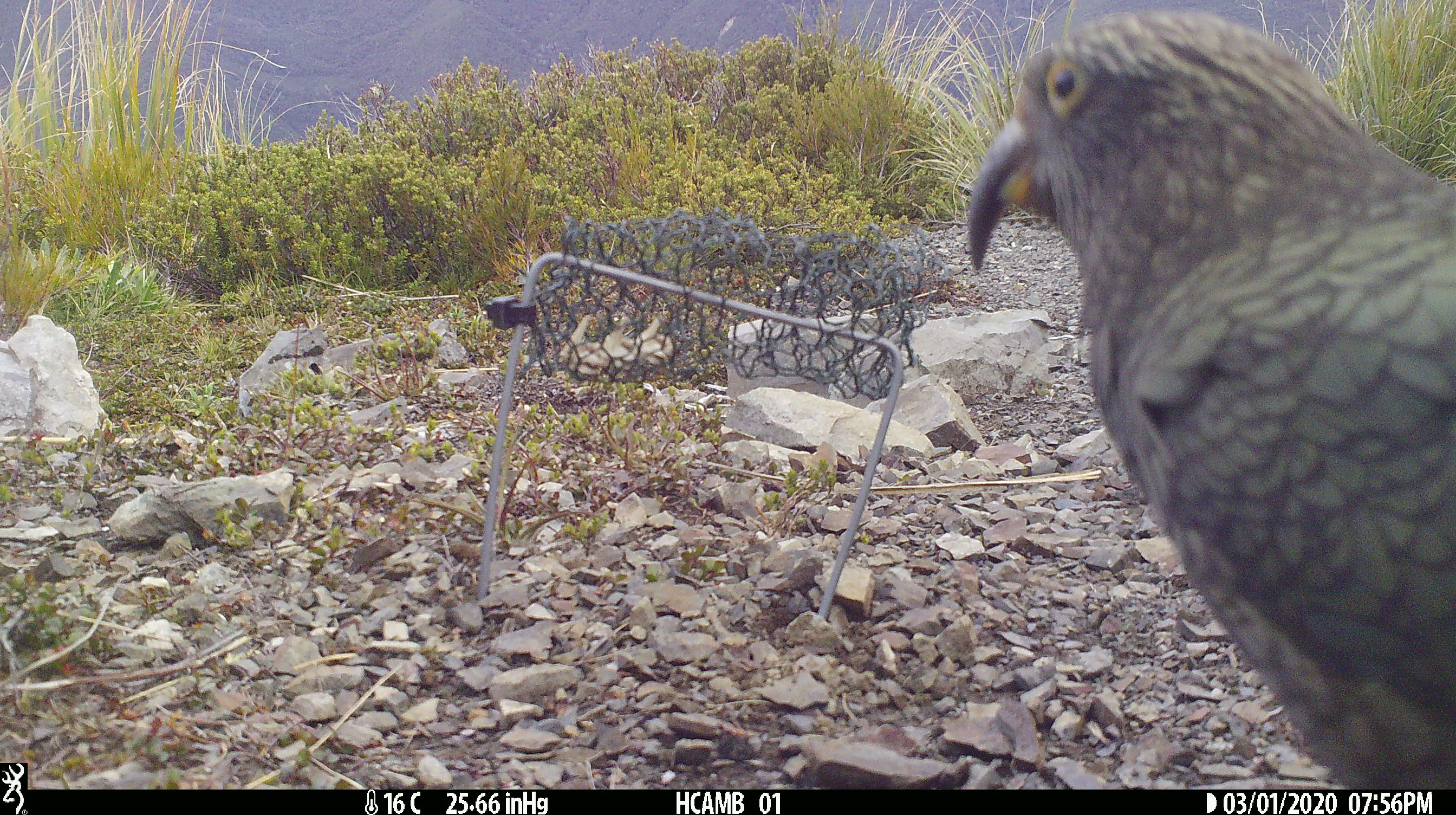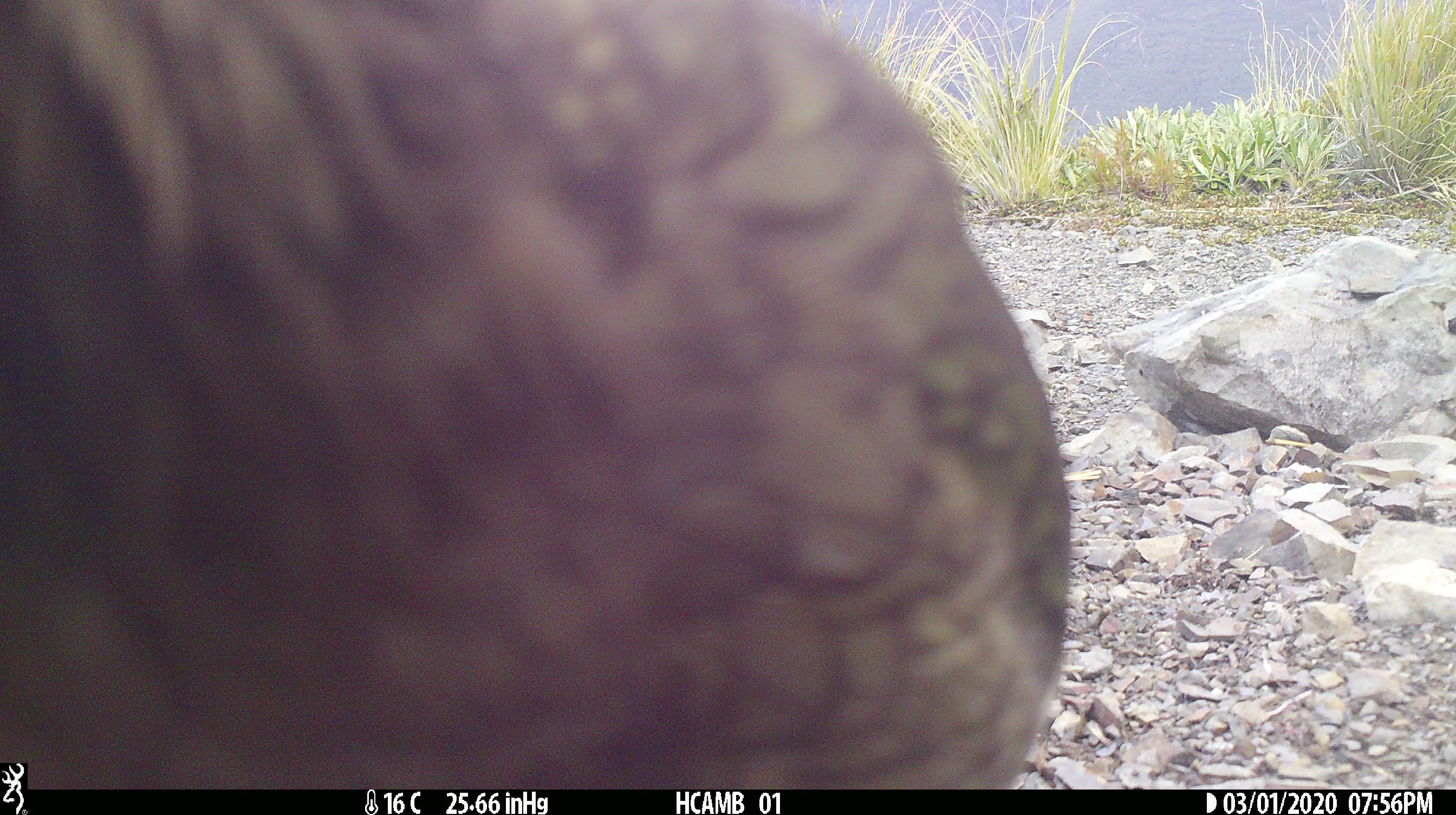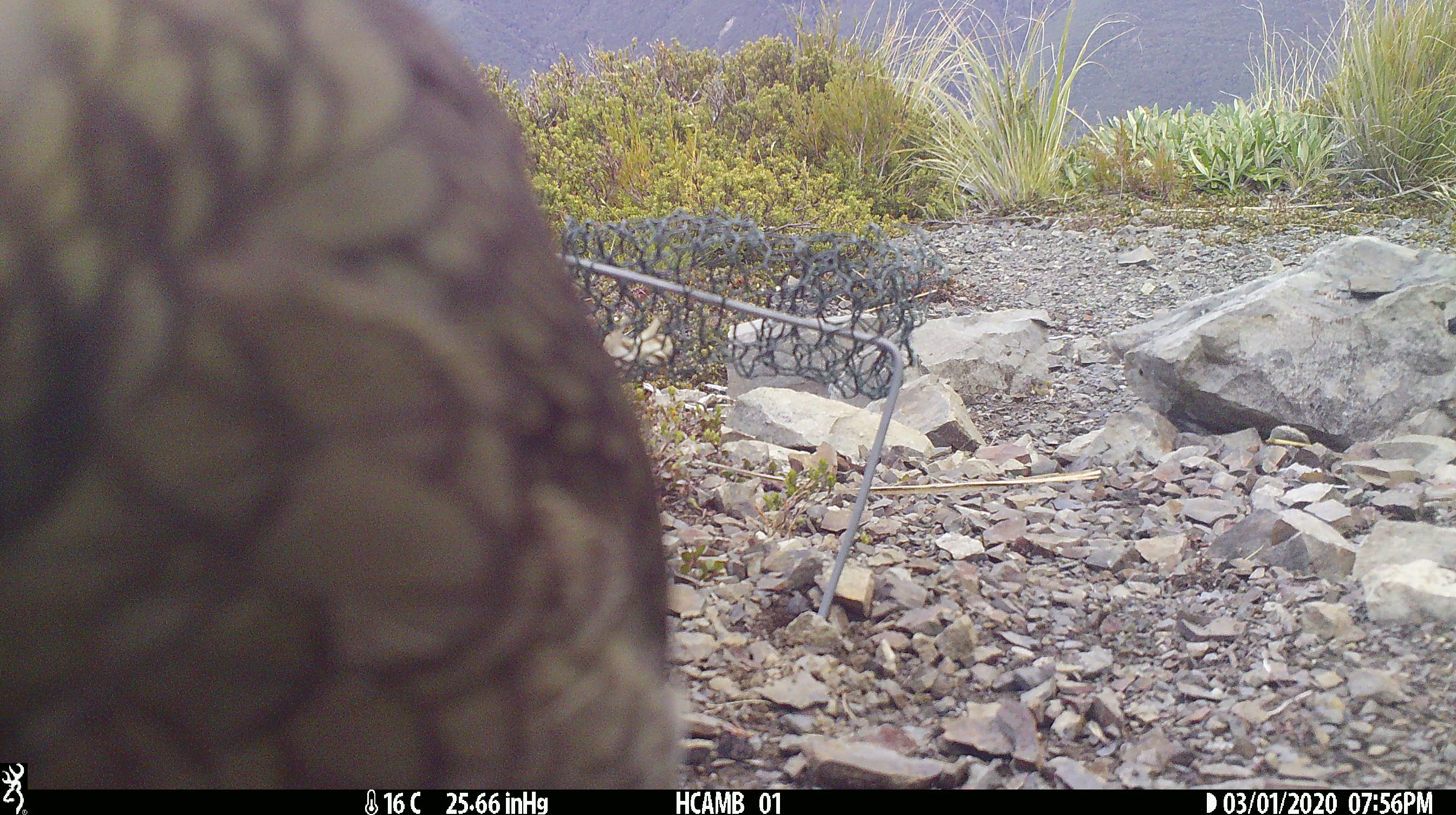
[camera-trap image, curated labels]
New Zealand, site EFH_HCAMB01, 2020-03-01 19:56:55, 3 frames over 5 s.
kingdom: Animalia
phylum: Chordata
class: Aves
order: Psittaciformes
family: Strigopidae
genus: Nestor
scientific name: Nestor notabilis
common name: kea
Kea (Nestor notabilis).